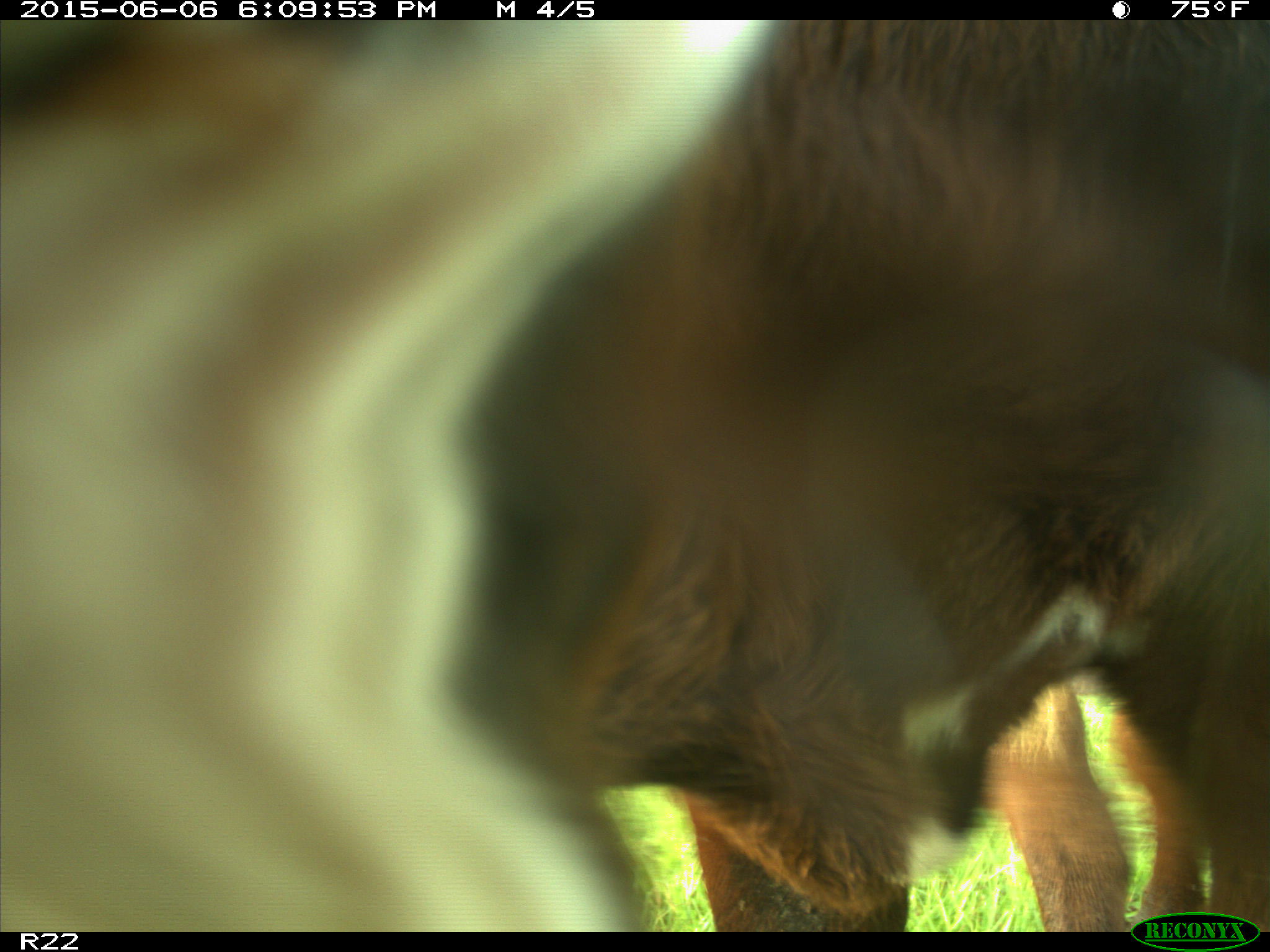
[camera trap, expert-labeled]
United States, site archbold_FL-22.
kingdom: Animalia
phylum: Chordata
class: Mammalia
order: Artiodactyla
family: Bovidae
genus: Bos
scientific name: Bos taurus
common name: domestic cow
Bos taurus (domestic cow).